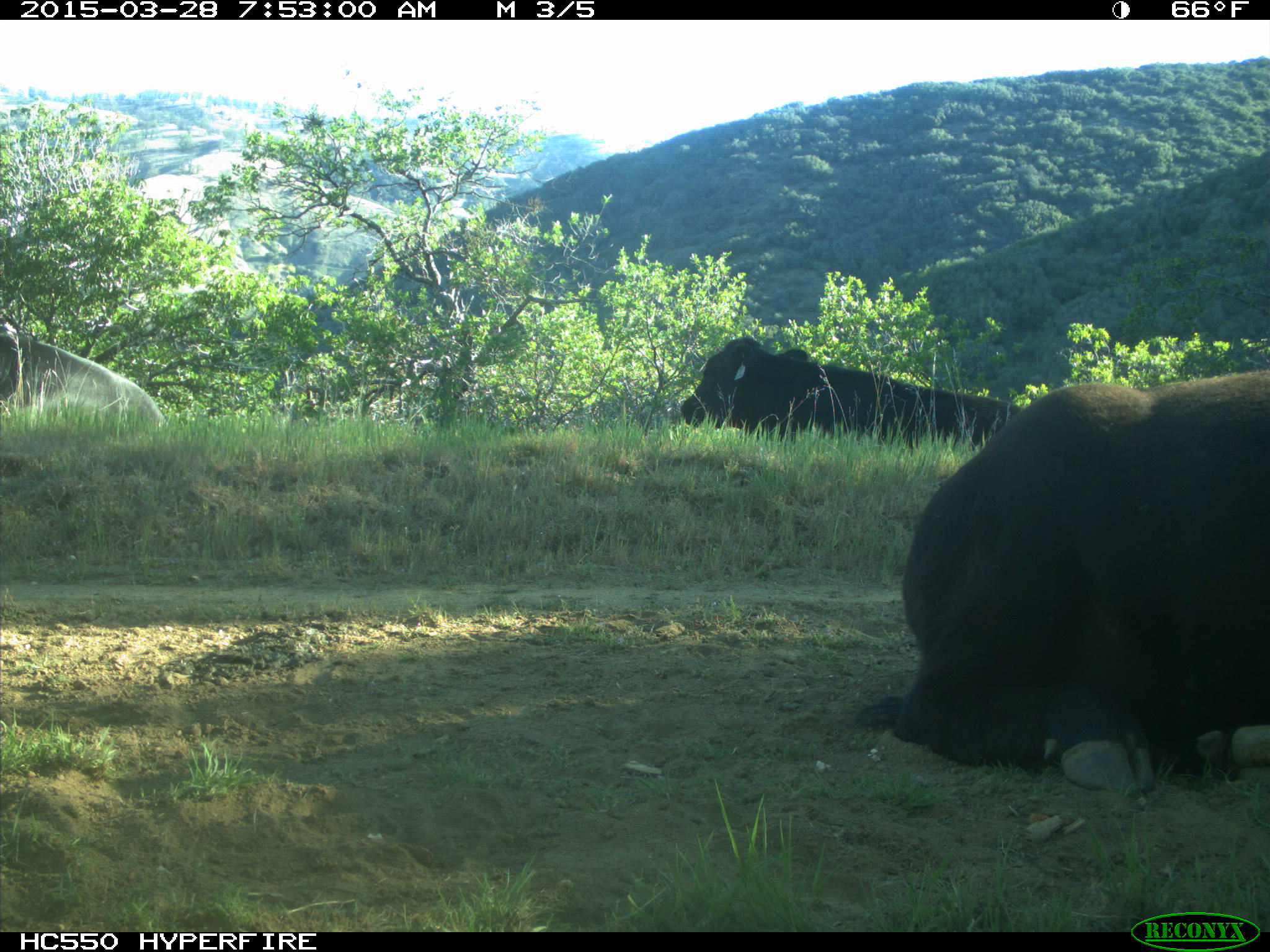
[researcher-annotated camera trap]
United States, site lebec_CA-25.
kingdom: Animalia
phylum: Chordata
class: Mammalia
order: Artiodactyla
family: Bovidae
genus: Bos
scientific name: Bos taurus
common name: domestic cow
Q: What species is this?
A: Bos taurus (domestic cow).